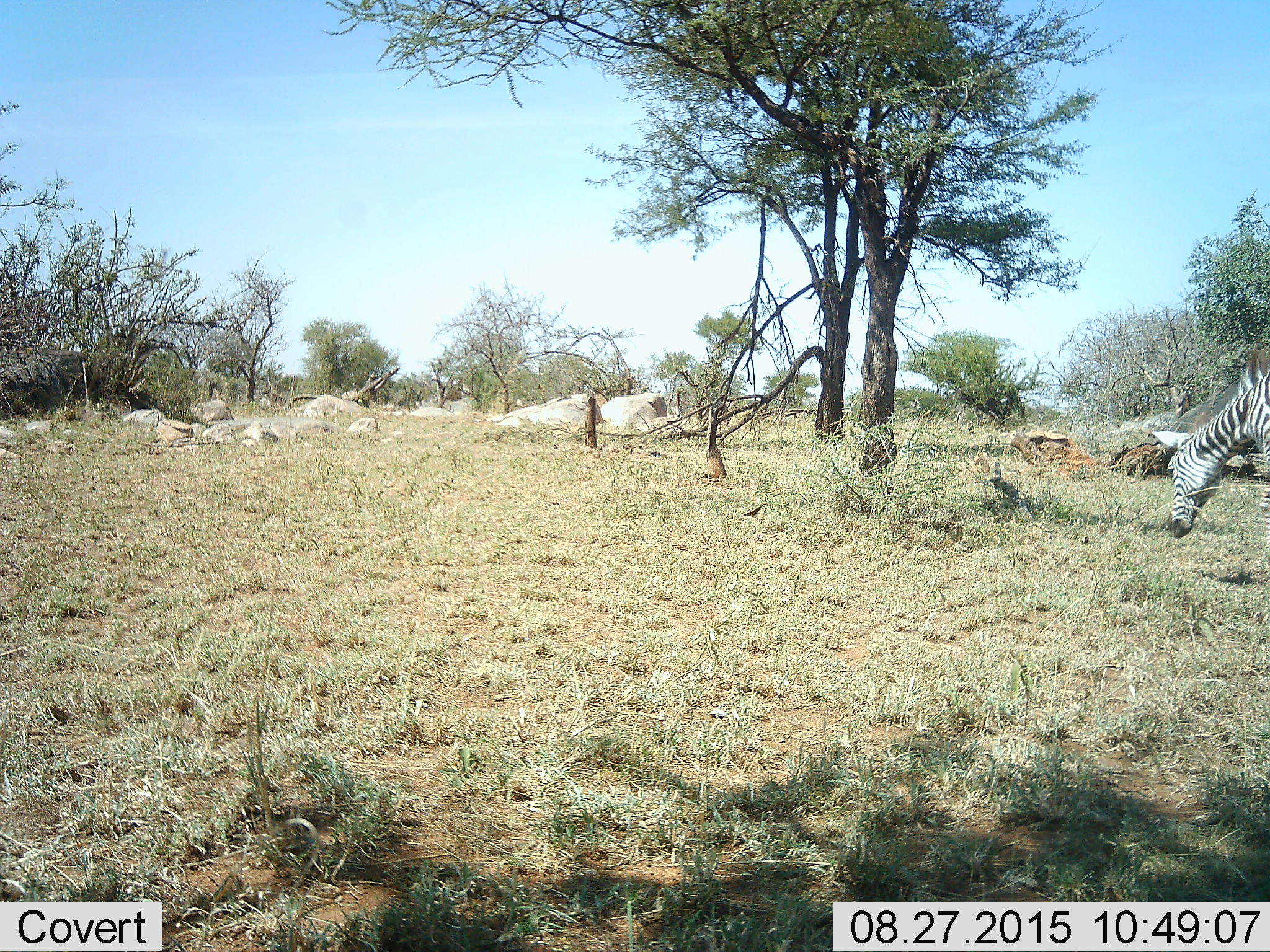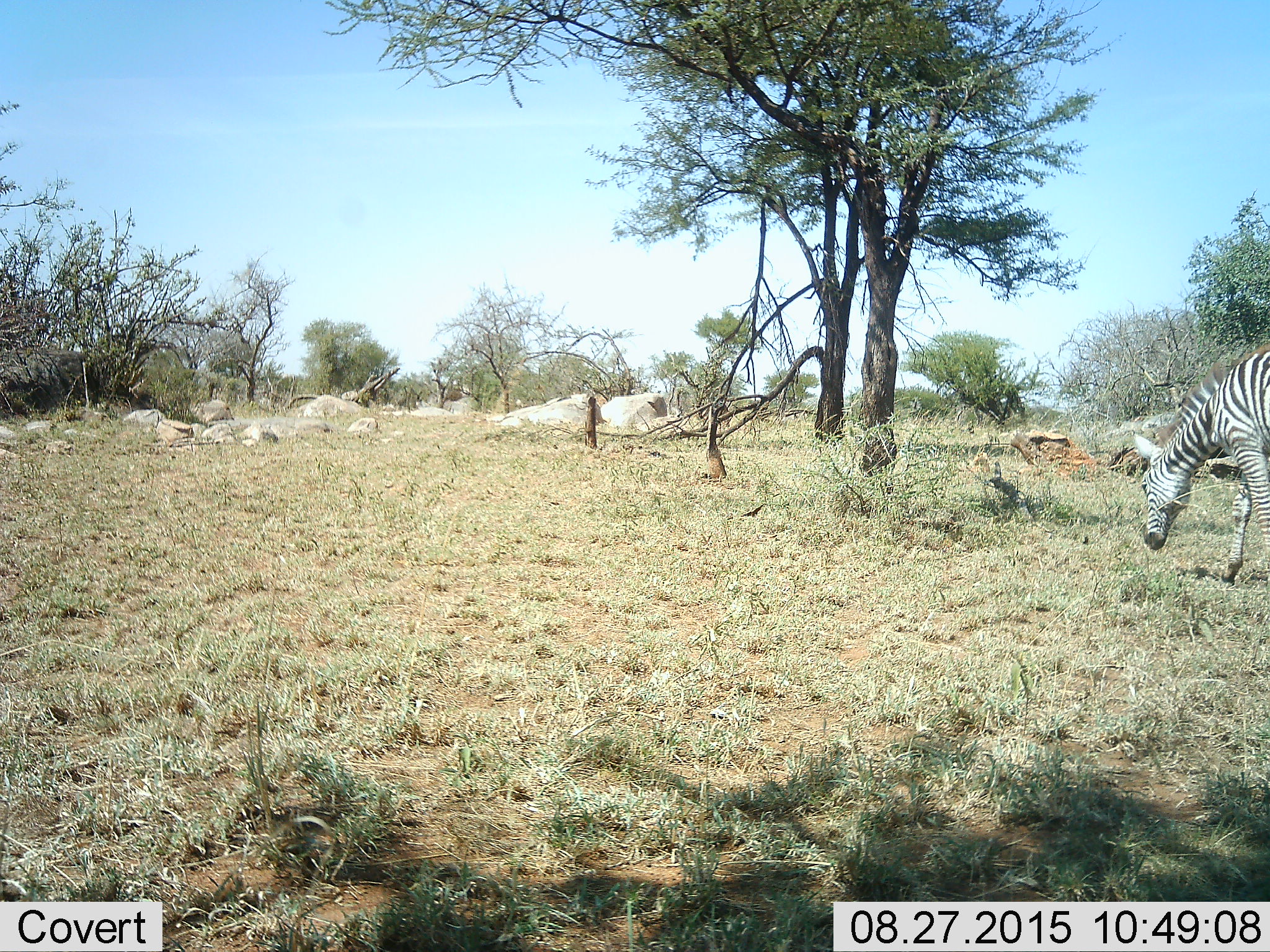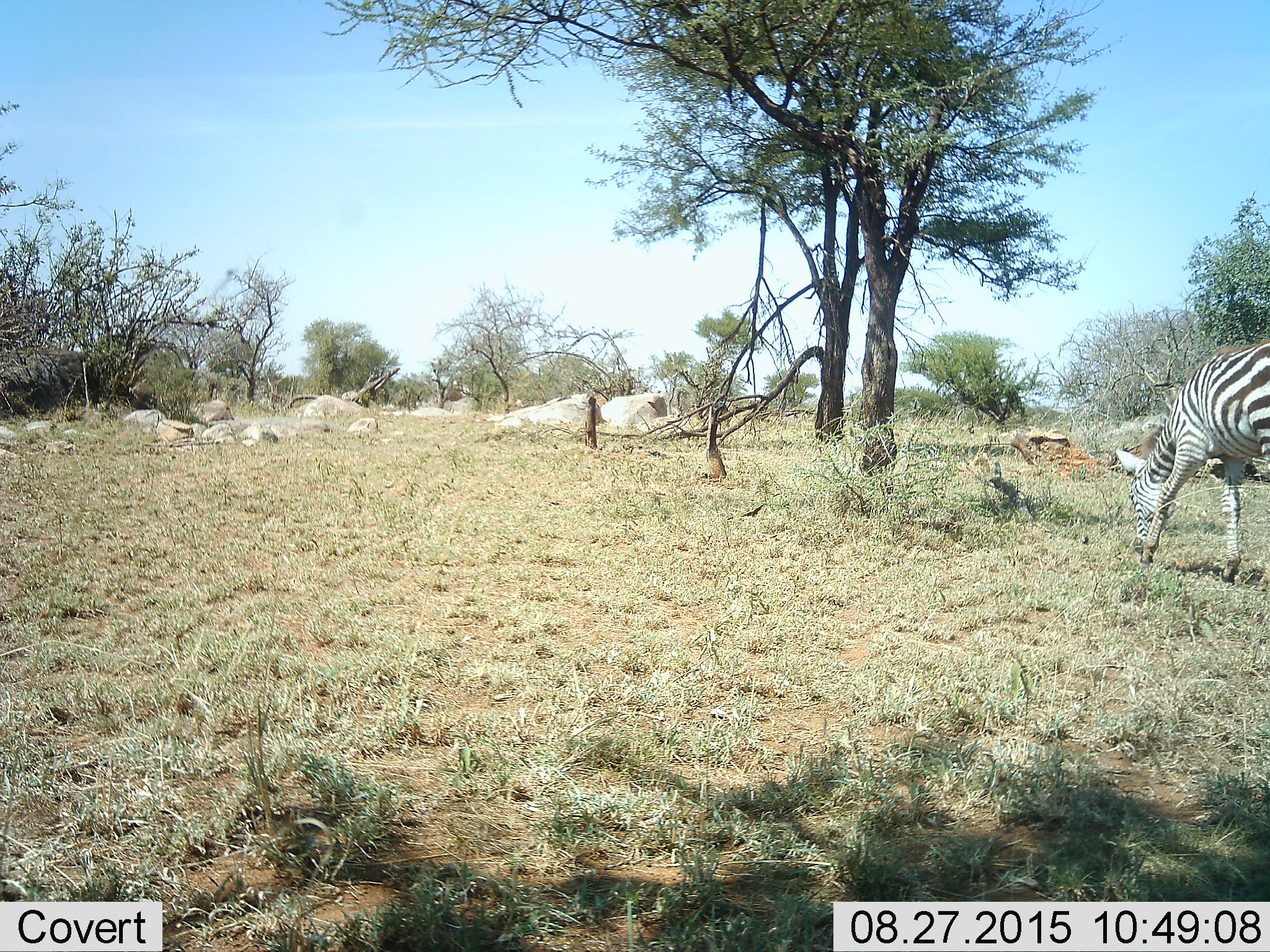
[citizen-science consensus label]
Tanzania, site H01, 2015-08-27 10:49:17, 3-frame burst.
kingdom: Animalia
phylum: Chordata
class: Mammalia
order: Perissodactyla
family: Equidae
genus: Equus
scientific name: Equus quagga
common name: plains zebra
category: zebra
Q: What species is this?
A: Zebra (plains zebra) (Equus quagga).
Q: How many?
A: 1.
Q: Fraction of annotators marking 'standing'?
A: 0%.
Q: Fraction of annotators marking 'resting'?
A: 0%.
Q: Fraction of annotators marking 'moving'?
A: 60%.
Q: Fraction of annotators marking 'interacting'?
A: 0%.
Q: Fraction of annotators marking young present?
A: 0%.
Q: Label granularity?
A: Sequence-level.